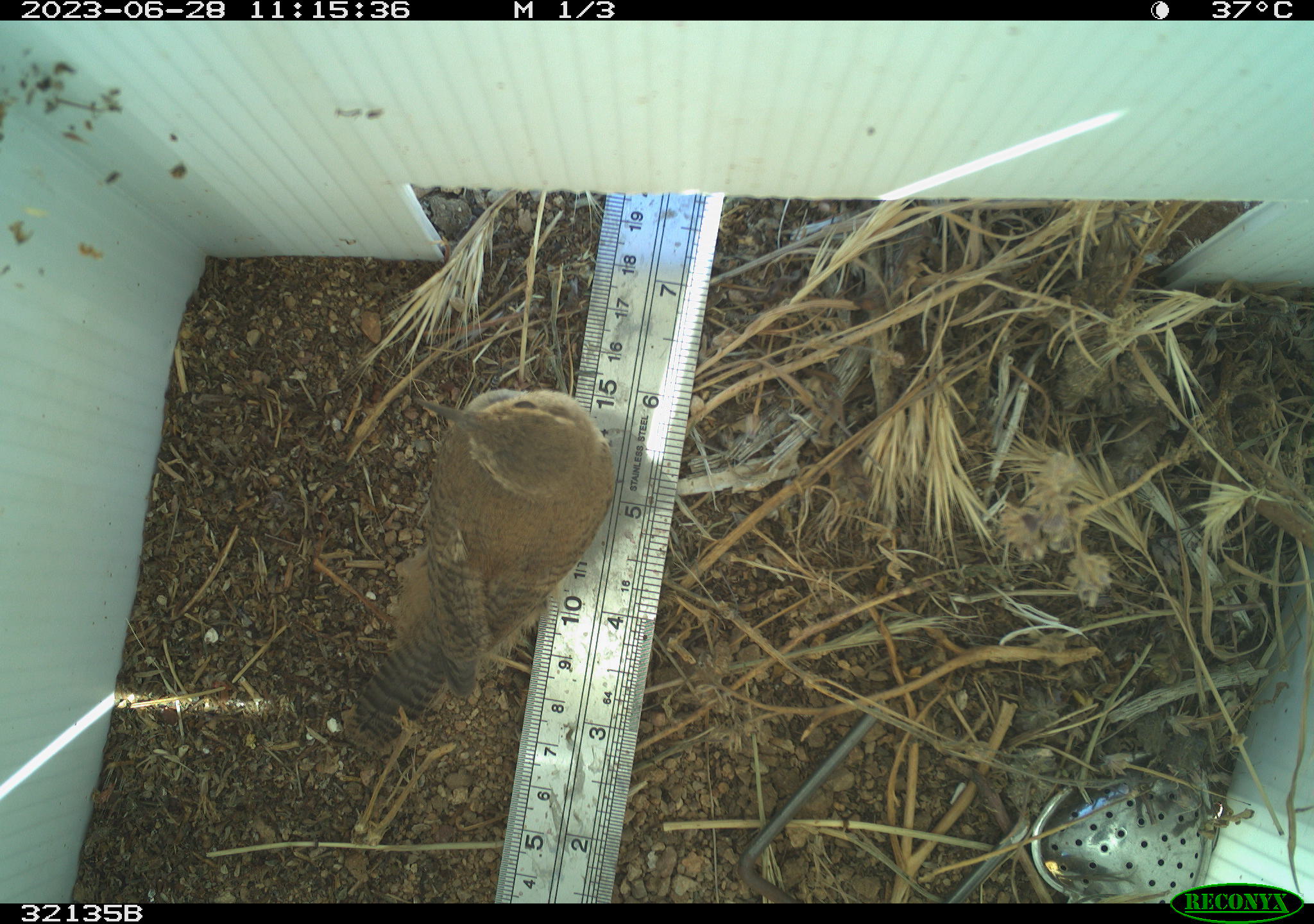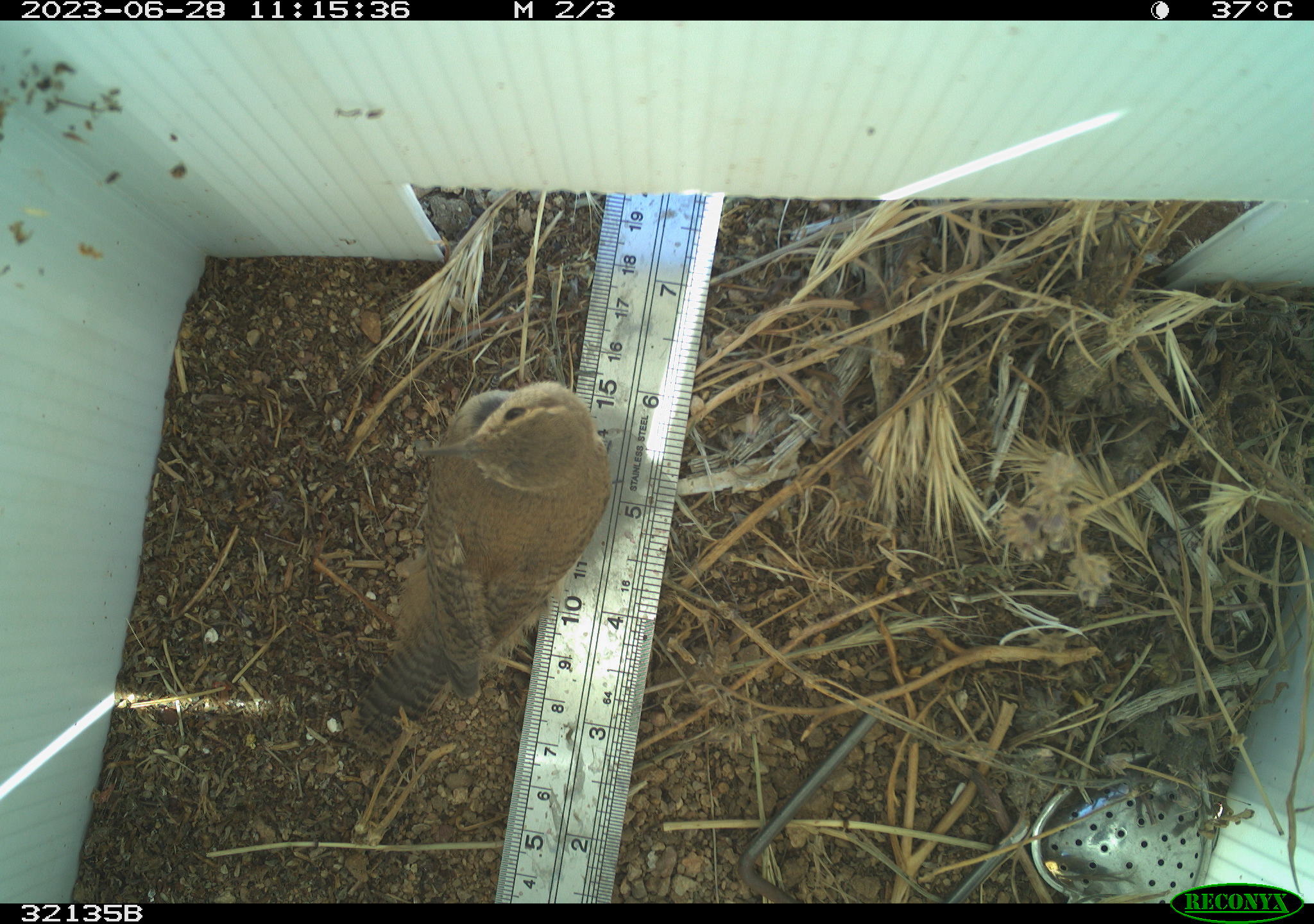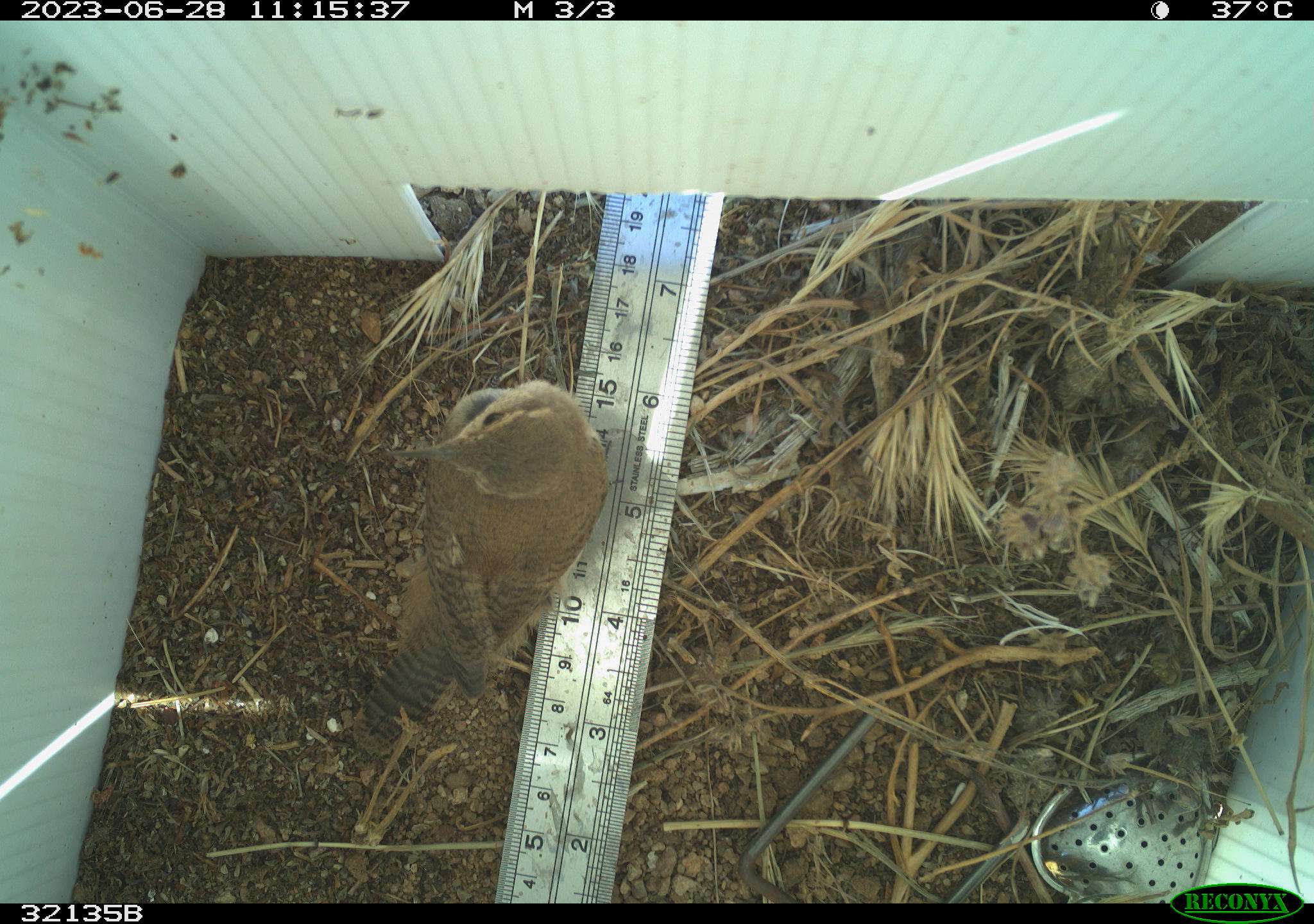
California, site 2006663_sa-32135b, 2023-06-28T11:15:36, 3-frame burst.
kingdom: Animalia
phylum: Chordata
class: Aves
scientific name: Aves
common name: bird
Bird (Aves).